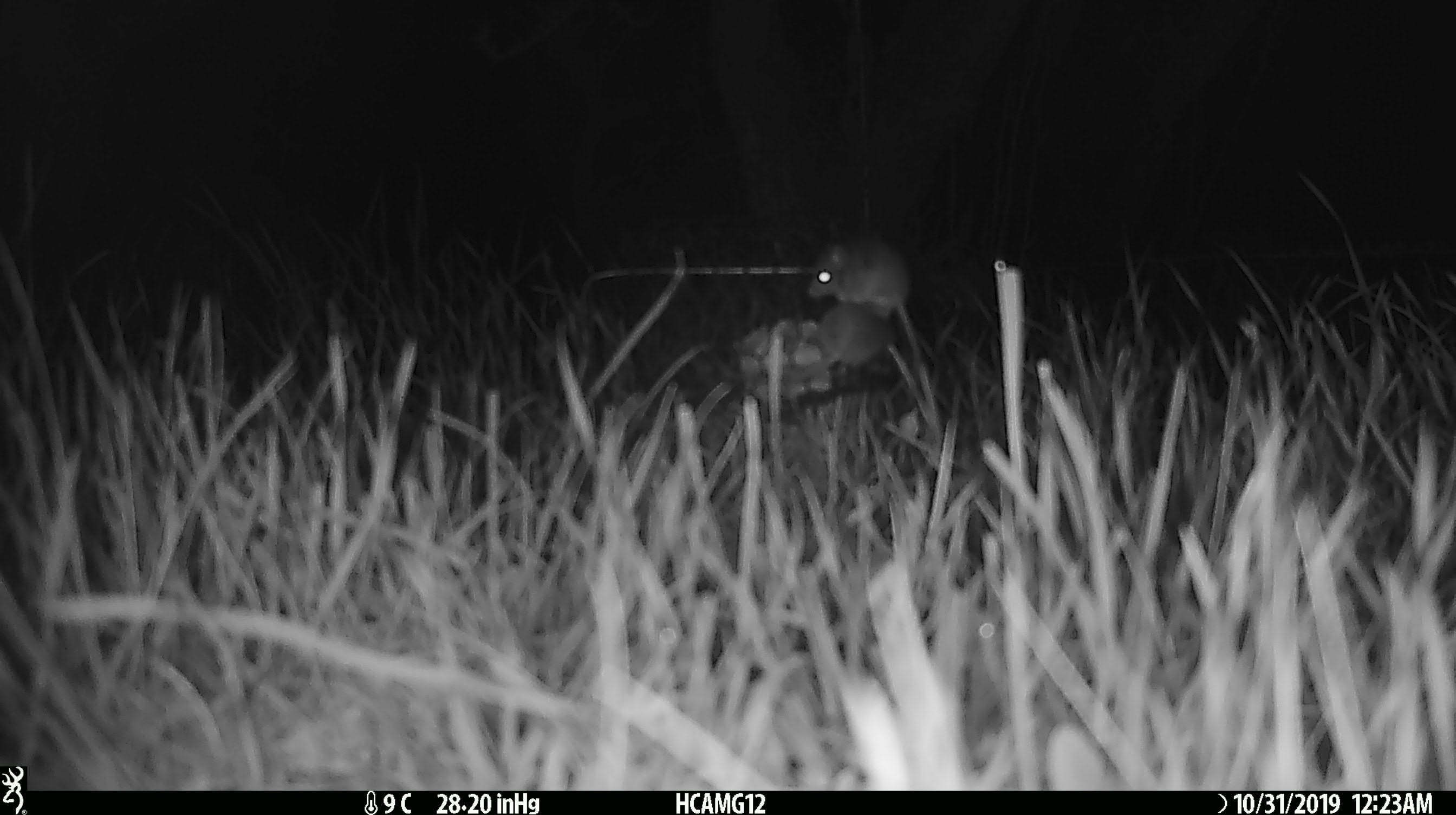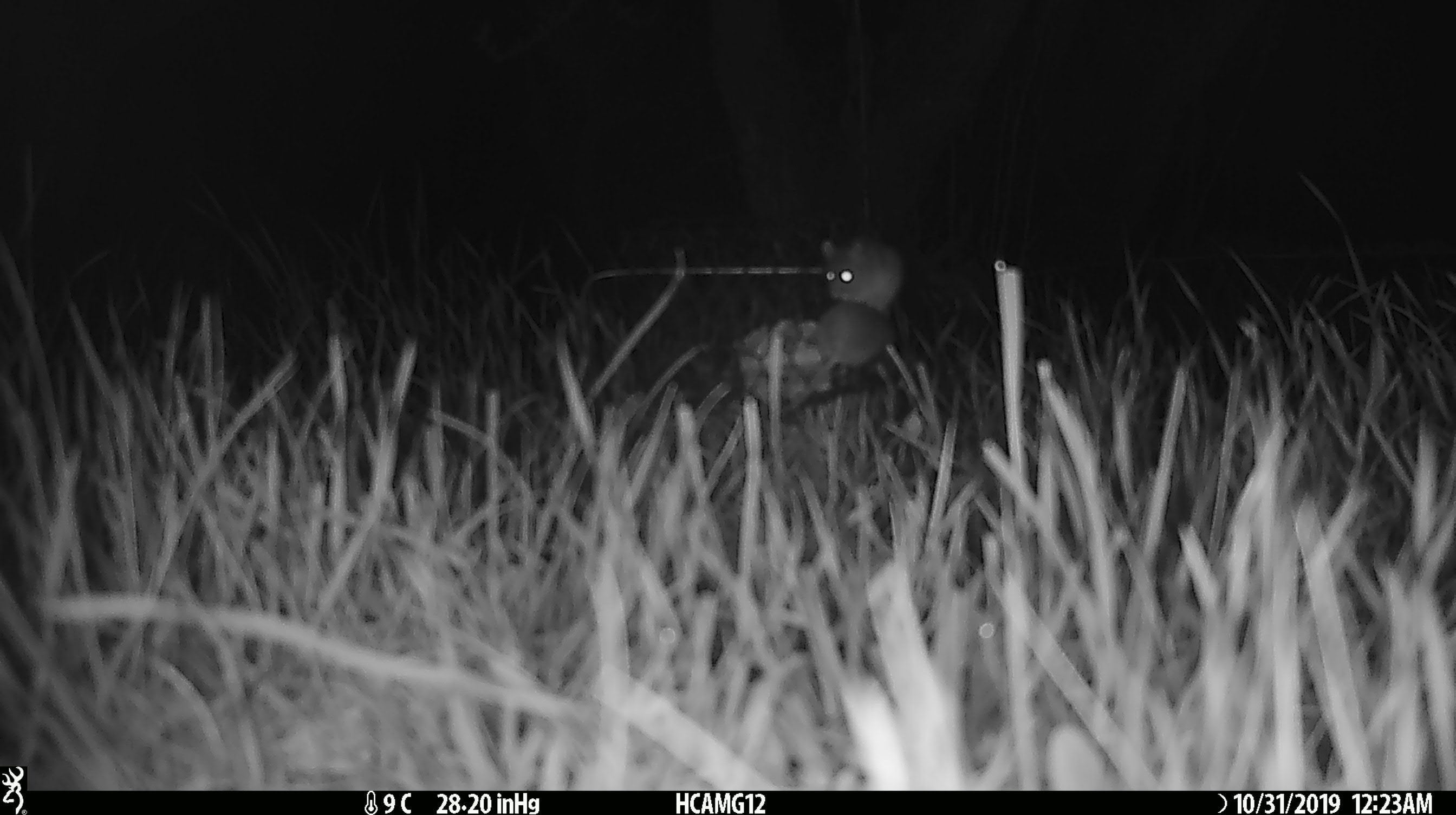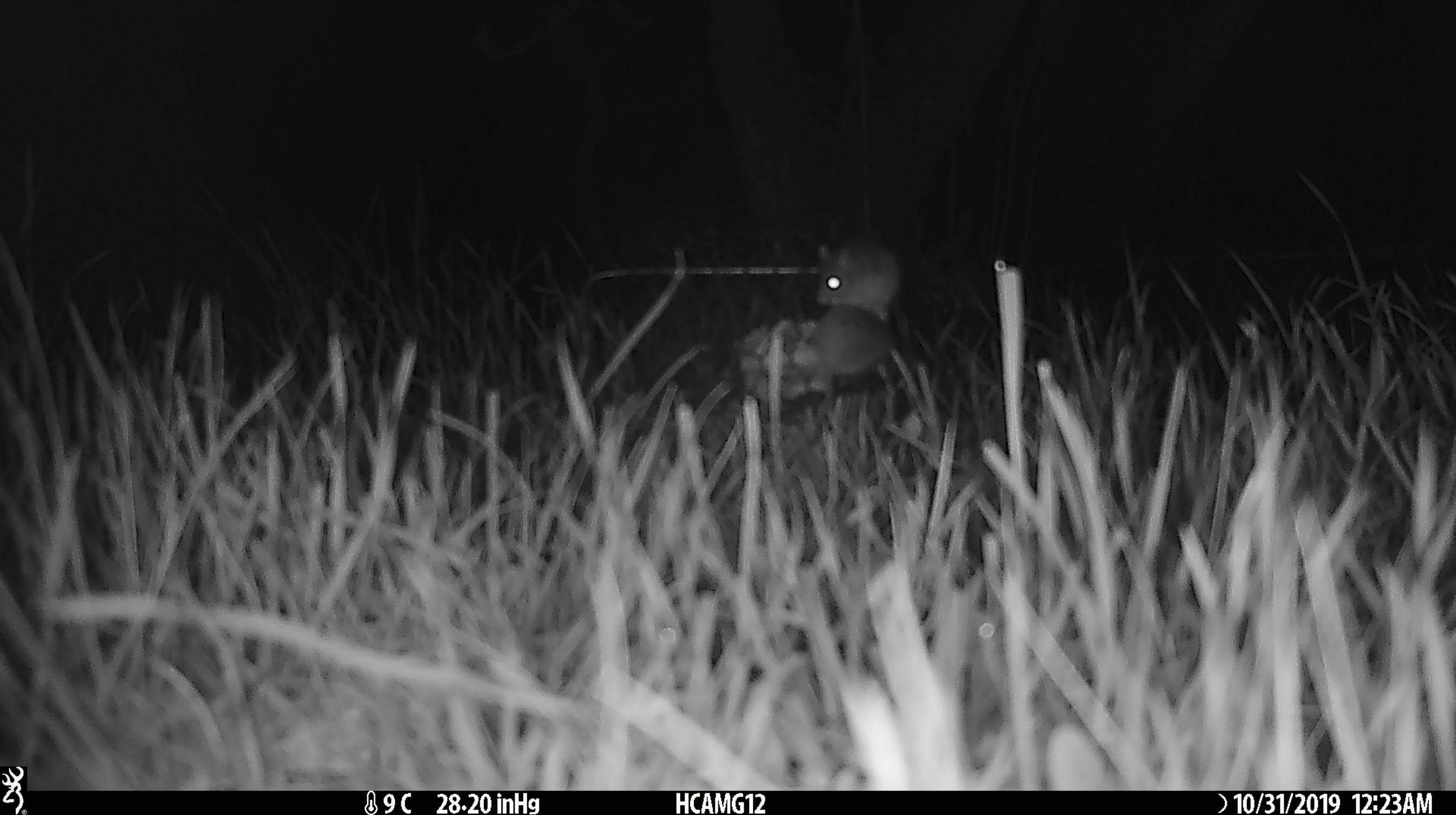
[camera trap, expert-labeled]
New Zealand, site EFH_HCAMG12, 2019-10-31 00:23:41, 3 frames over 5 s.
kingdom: Animalia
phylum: Chordata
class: Mammalia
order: Rodentia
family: Muridae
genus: Mus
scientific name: Mus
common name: mouse